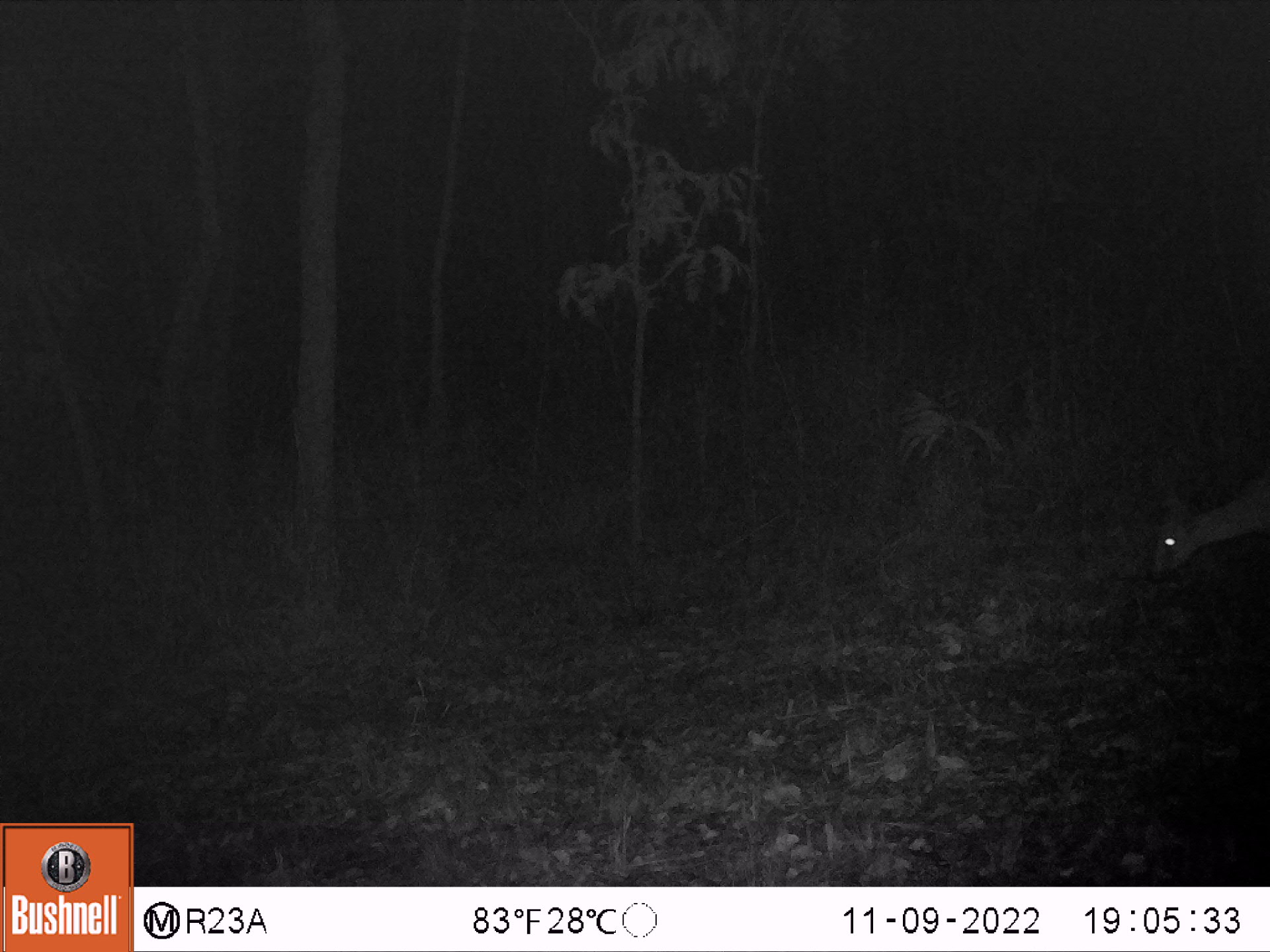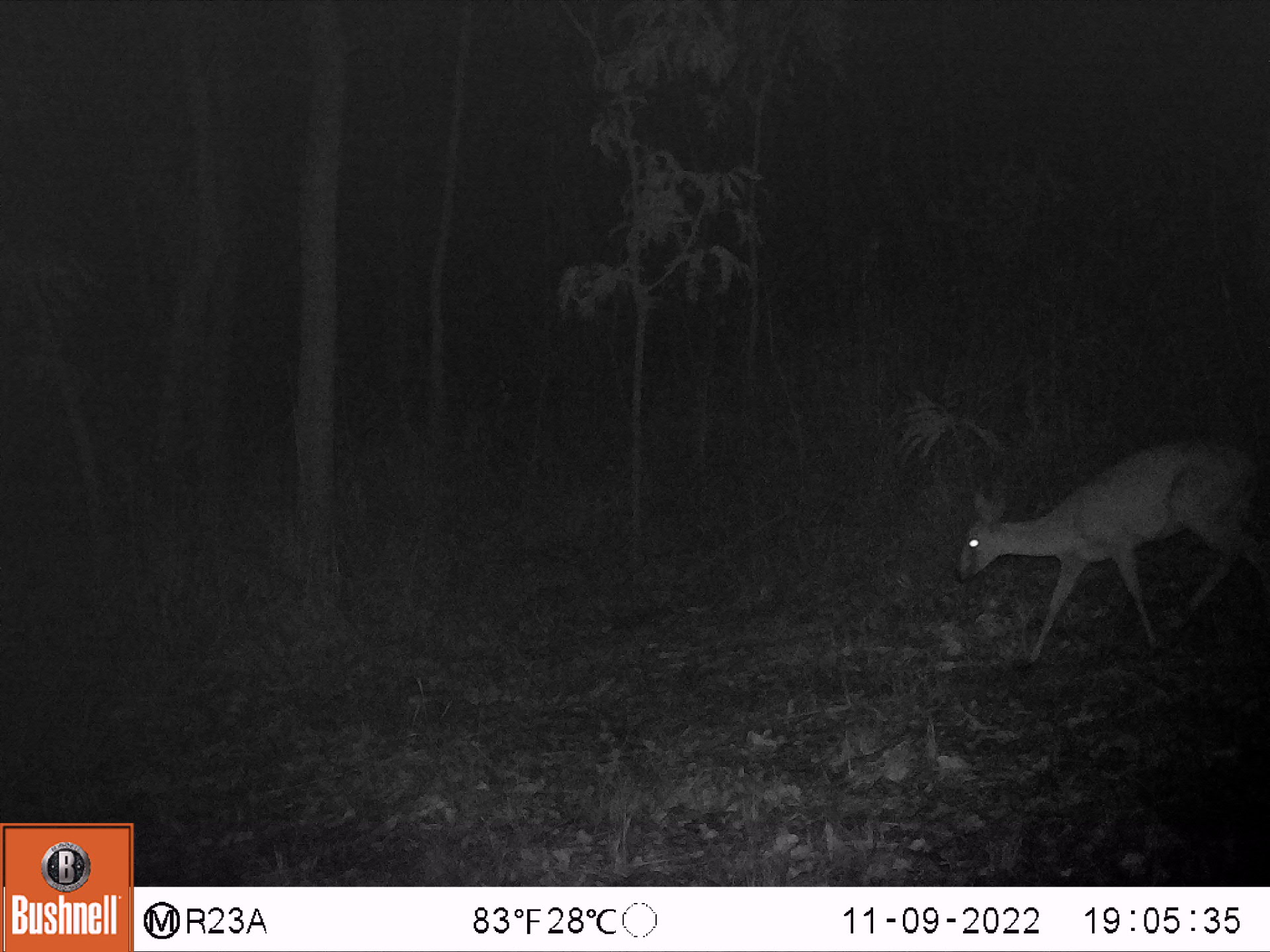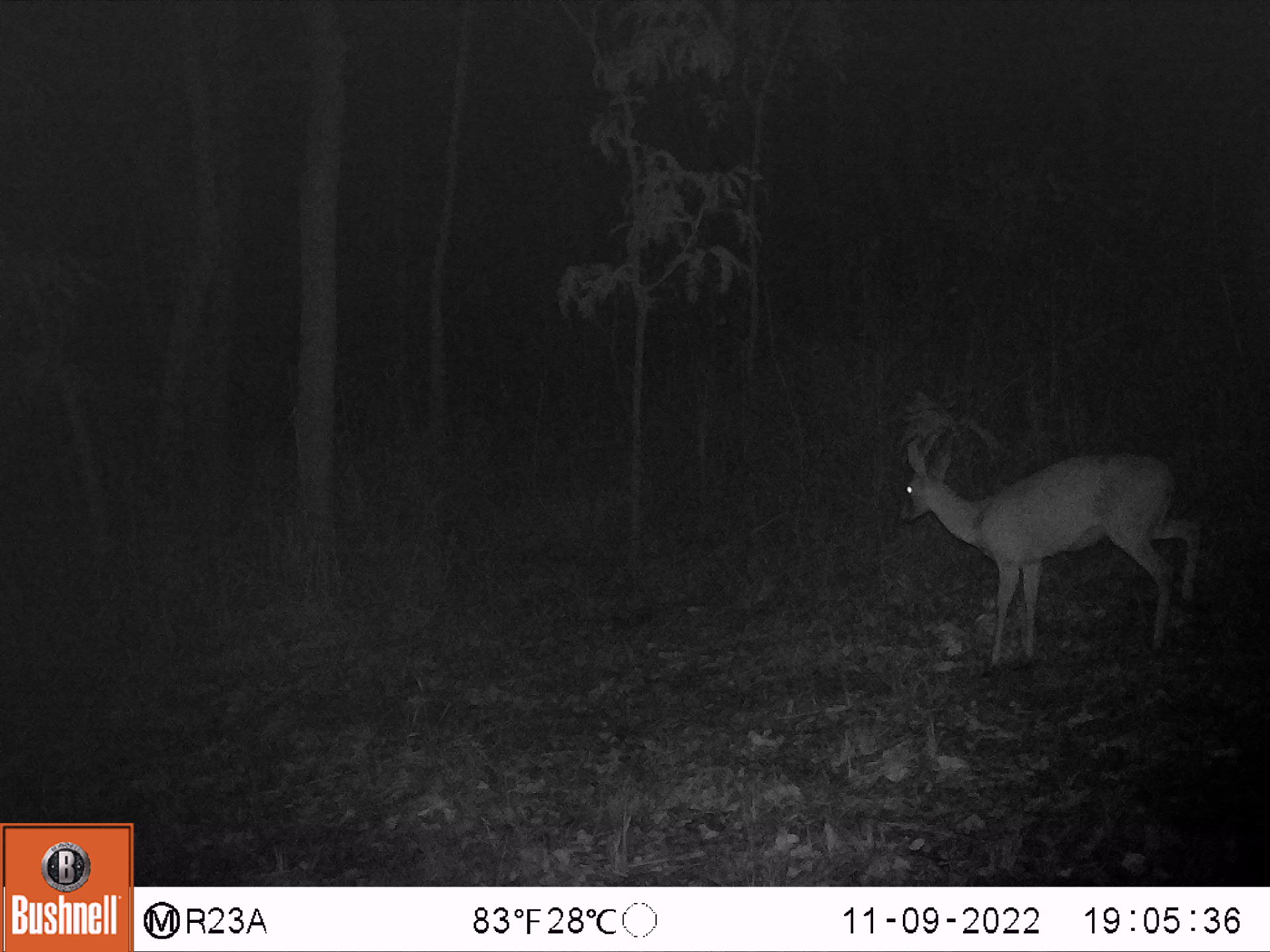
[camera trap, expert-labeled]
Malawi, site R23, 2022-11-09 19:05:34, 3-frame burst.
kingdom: Animalia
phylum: Chordata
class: Mammalia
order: Artiodactyla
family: Bovidae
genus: Sylvicapra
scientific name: Sylvicapra grimmia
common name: common duiker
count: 1